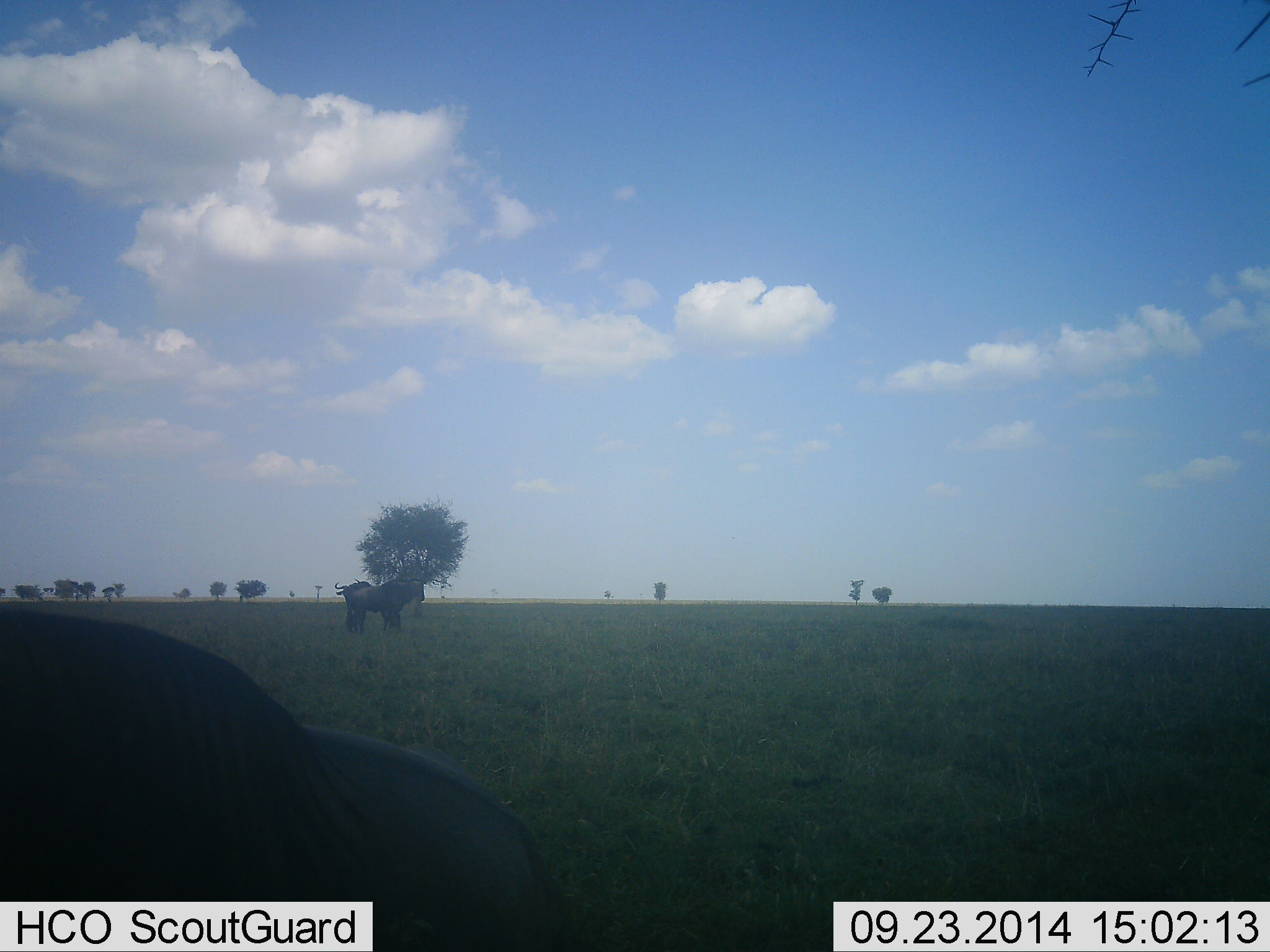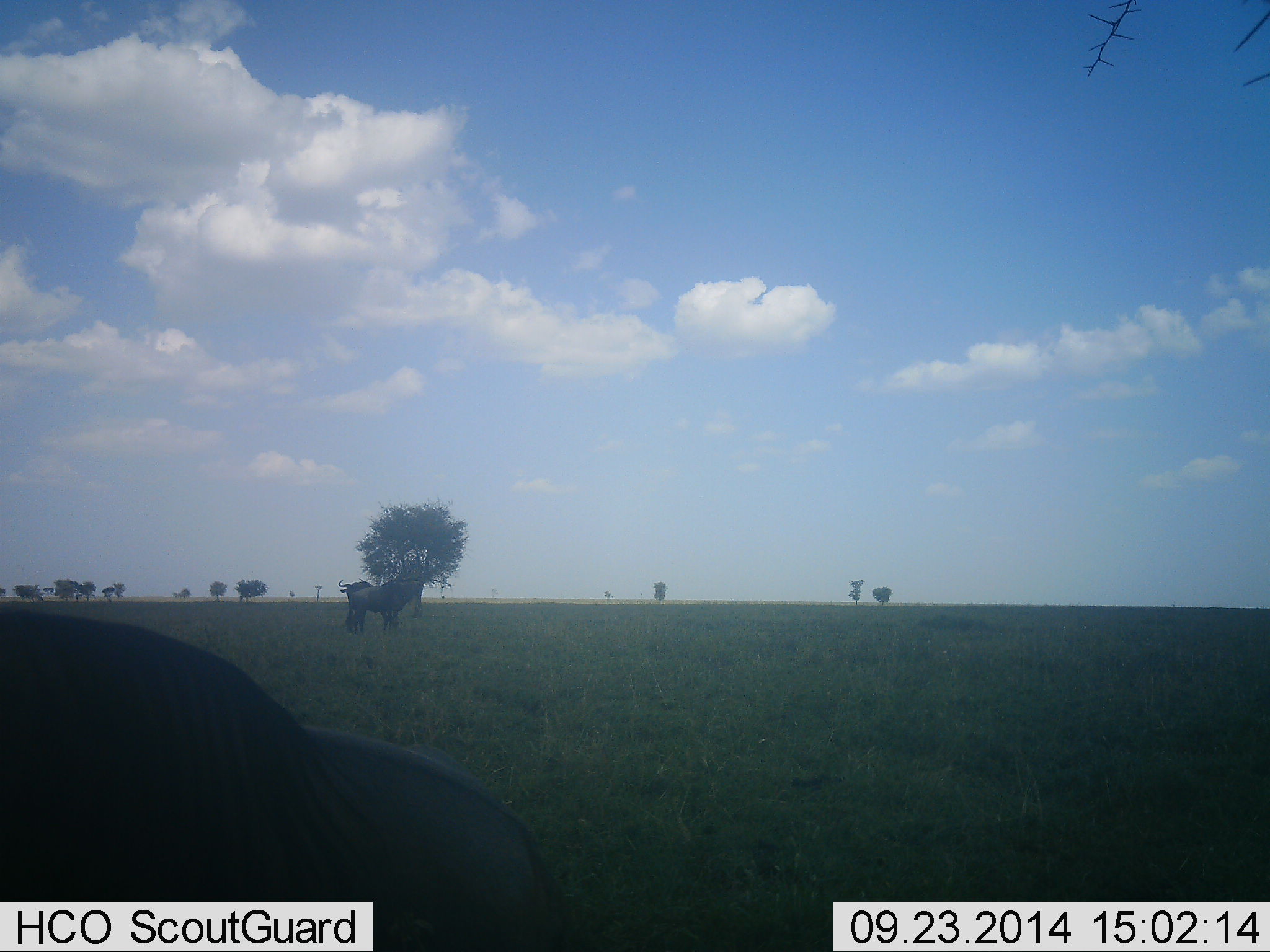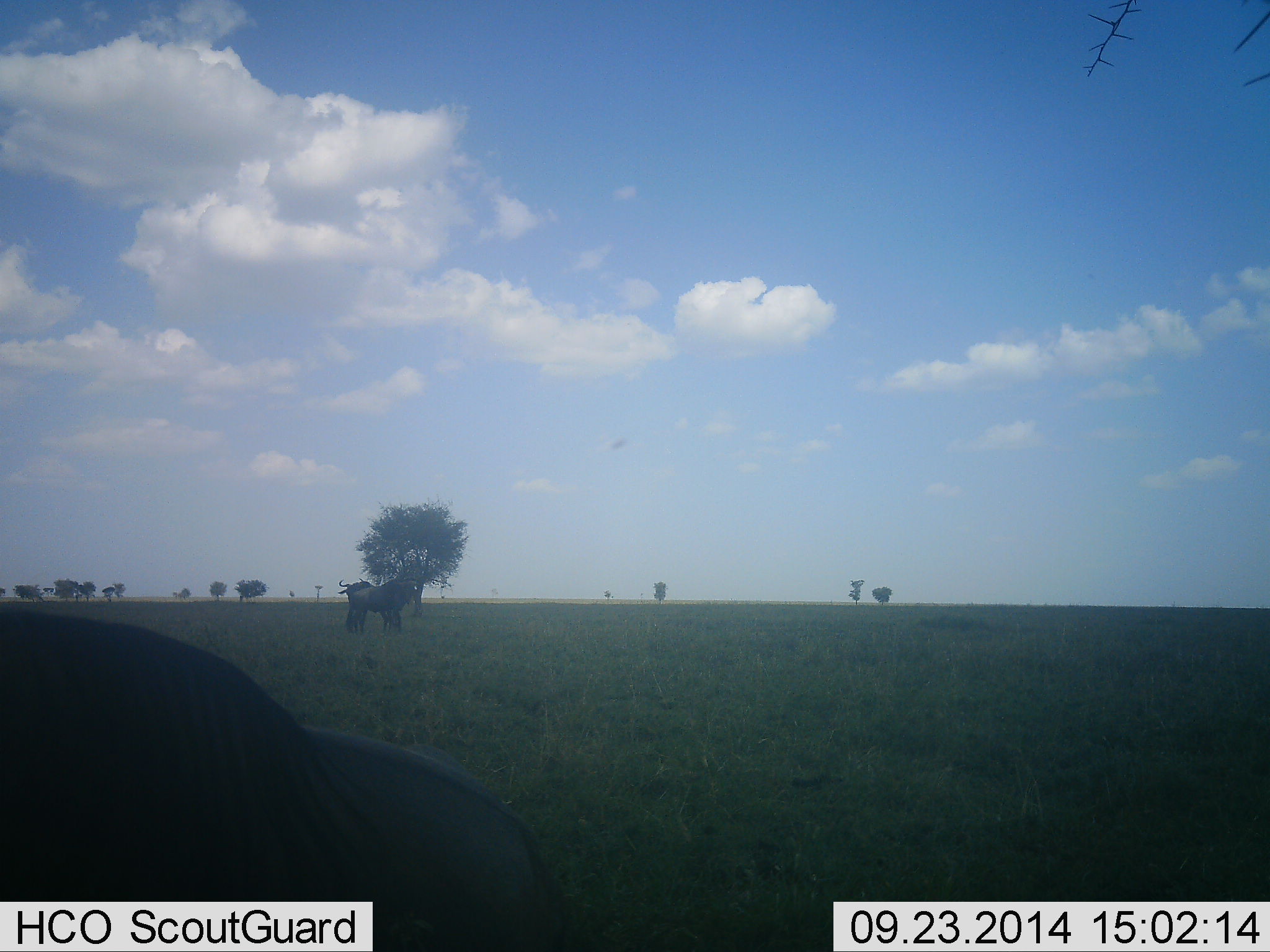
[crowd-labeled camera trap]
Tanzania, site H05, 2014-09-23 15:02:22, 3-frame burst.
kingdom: Animalia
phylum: Chordata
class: Mammalia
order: Artiodactyla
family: Bovidae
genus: Connochaetes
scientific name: Connochaetes taurinus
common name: blue wildebeest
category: wildebeest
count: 3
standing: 100%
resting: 10%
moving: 0%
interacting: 0%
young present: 0%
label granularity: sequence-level